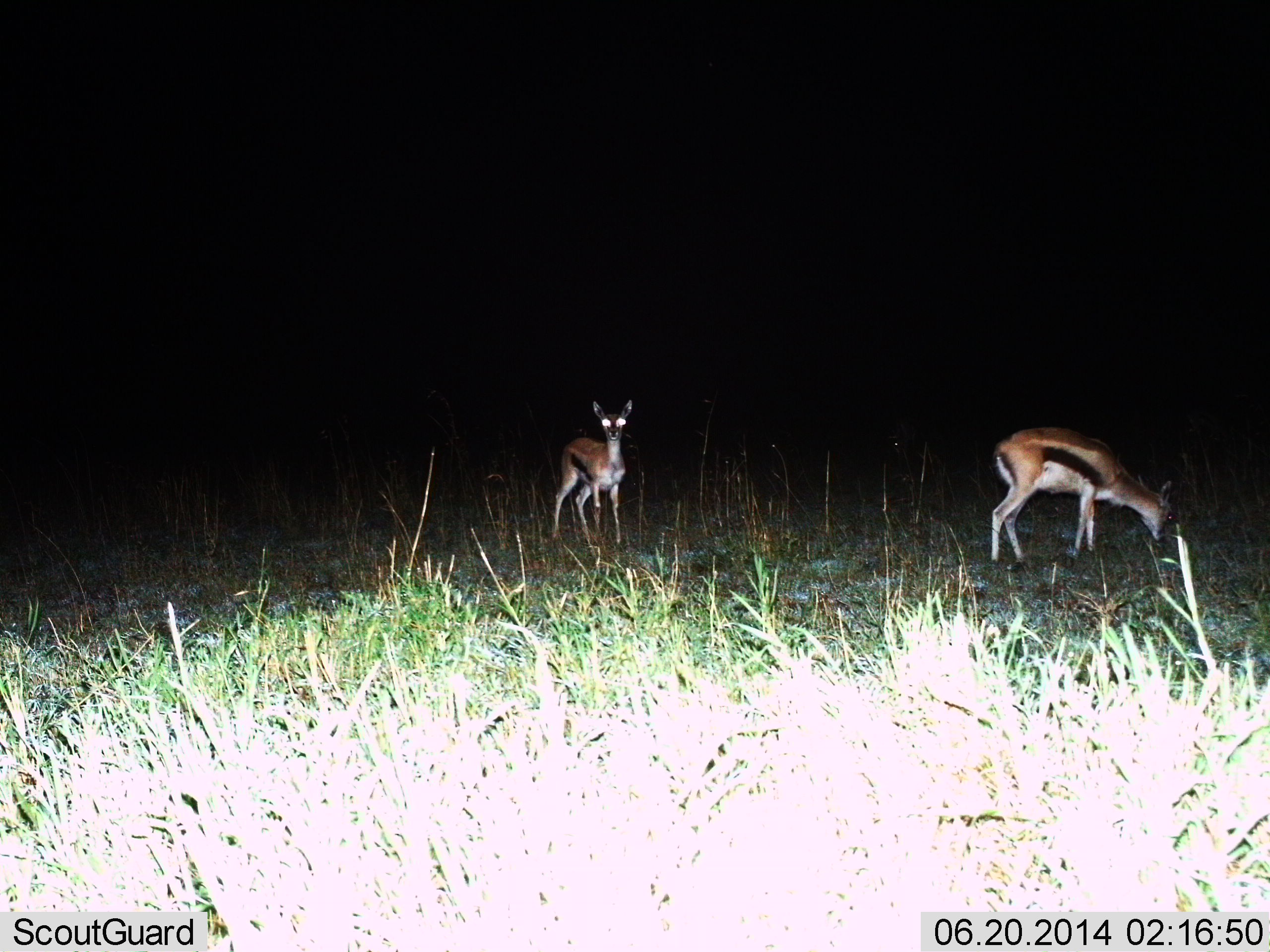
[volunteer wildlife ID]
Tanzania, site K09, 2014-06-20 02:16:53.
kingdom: Animalia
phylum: Chordata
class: Mammalia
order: Artiodactyla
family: Bovidae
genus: Eudorcas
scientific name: Eudorcas thomsonii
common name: thomson's gazelle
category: gazellethomsons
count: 2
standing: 90%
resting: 0%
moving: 0%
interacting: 0%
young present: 0%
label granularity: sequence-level